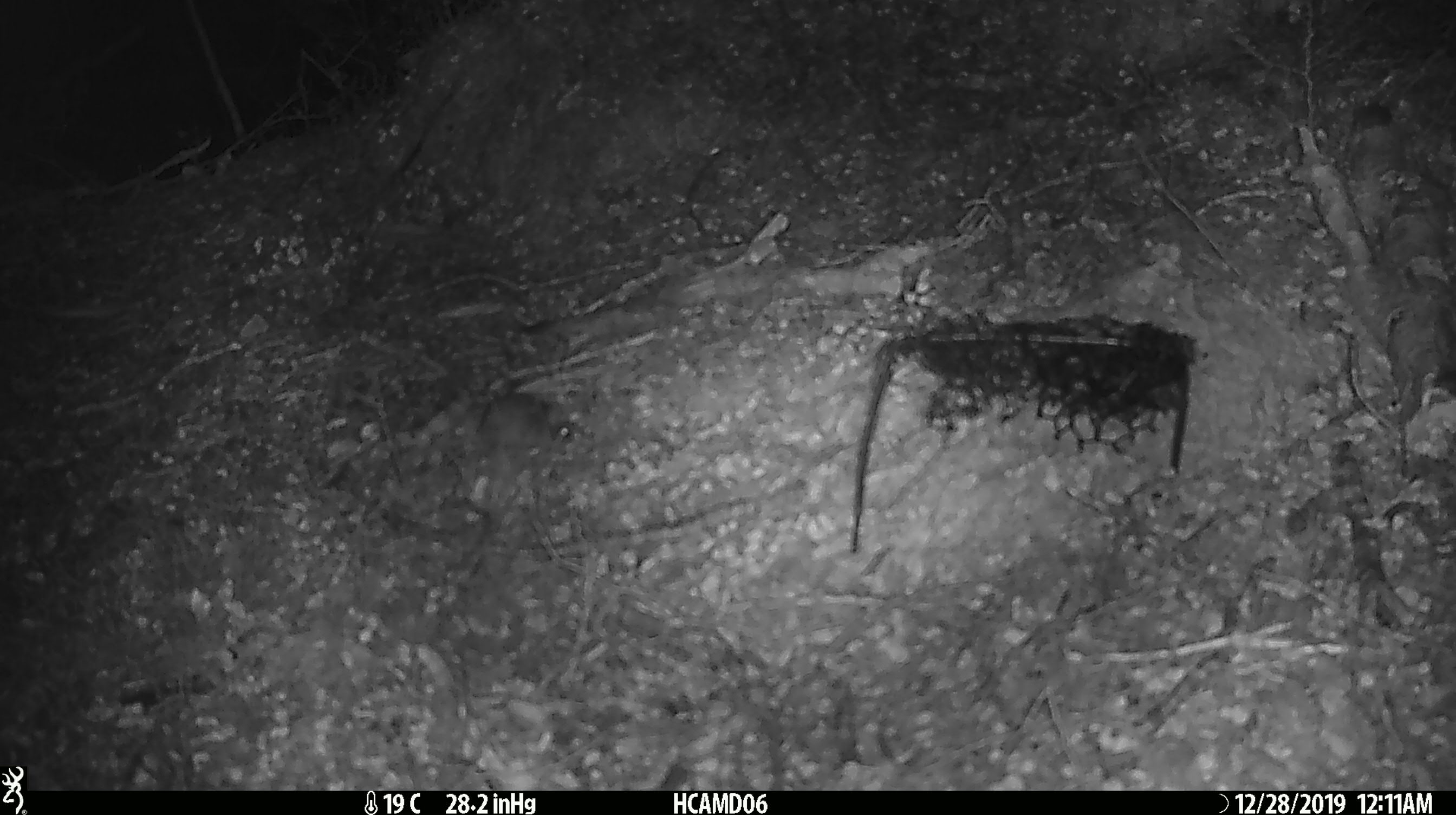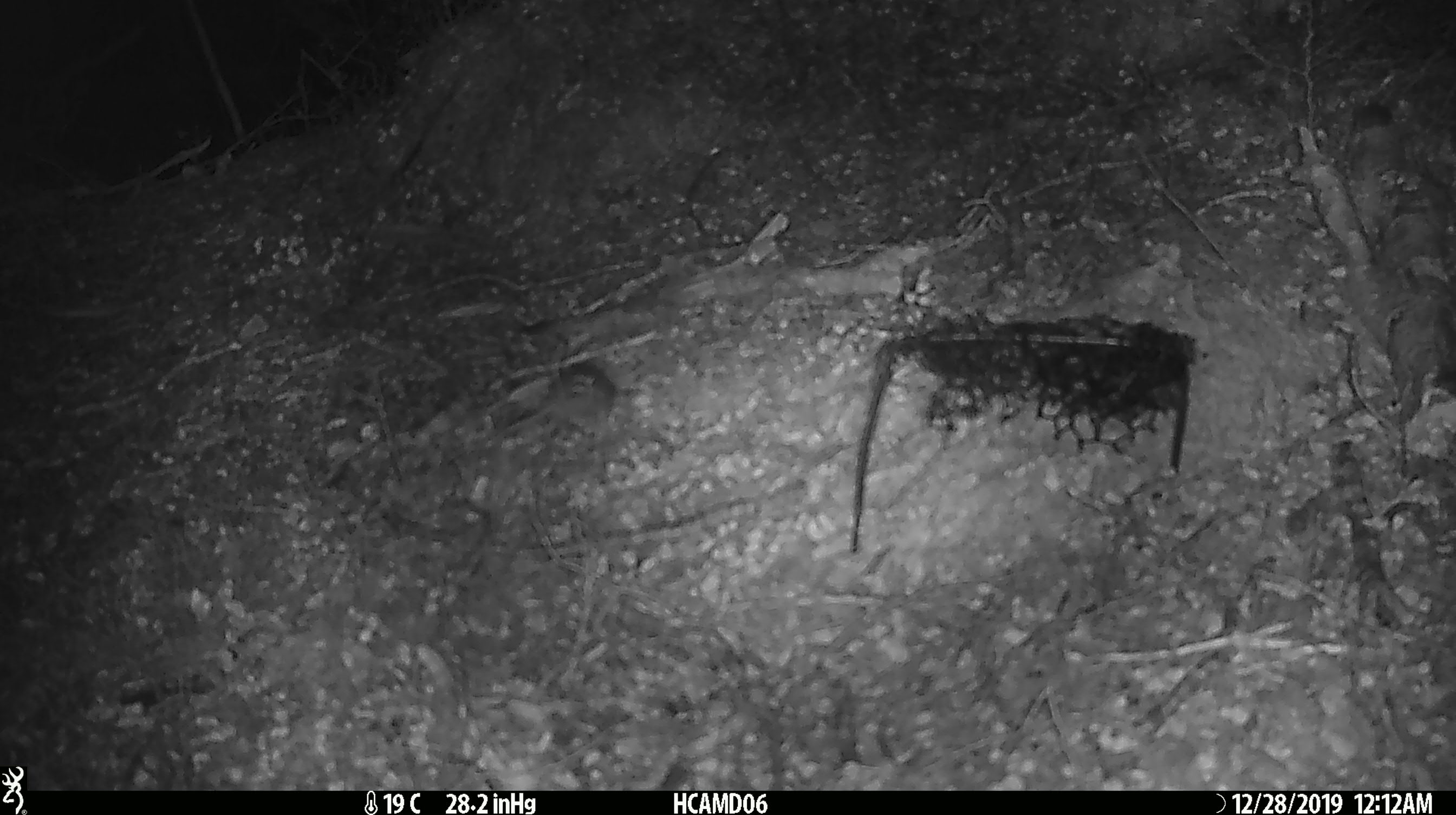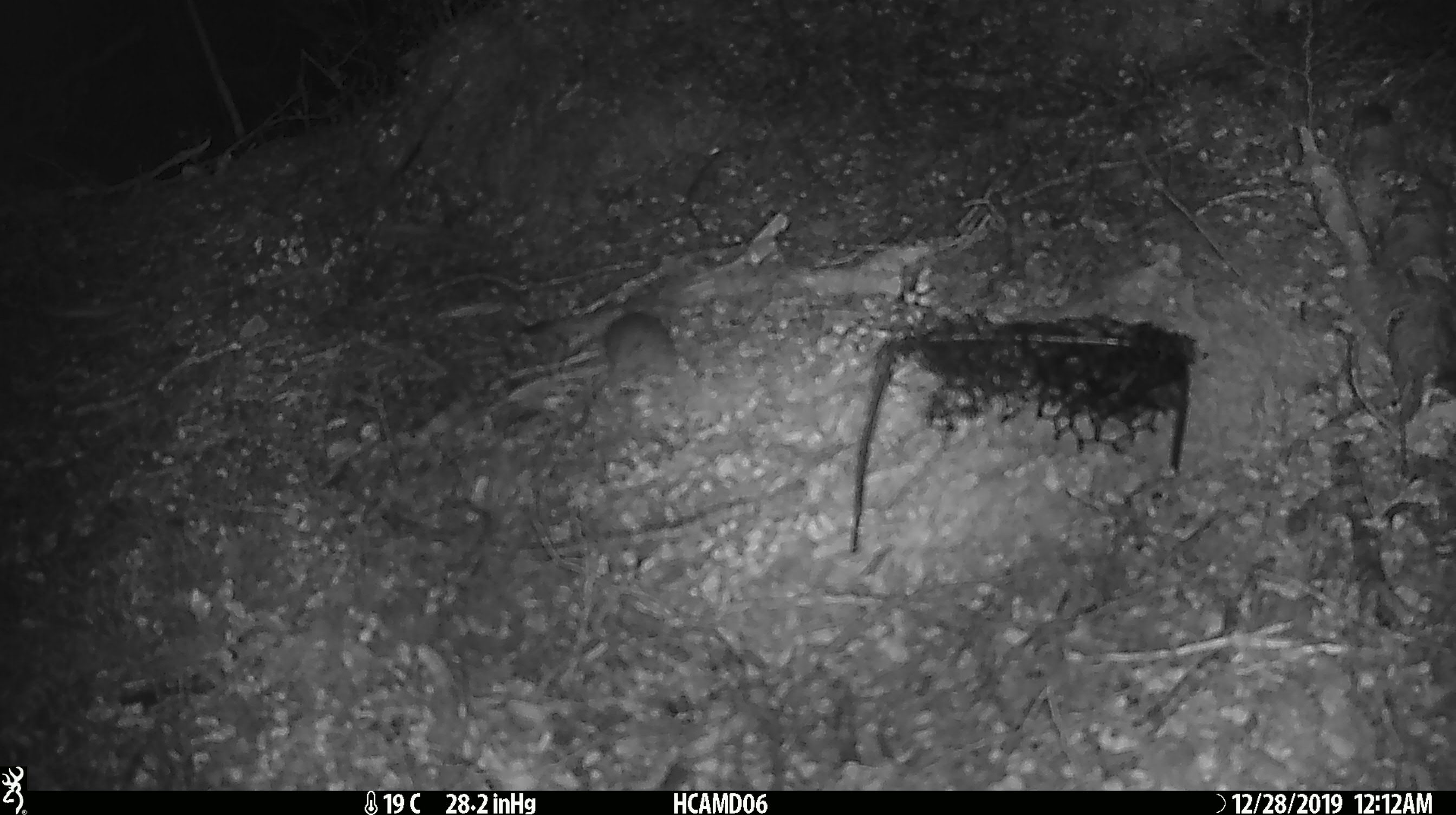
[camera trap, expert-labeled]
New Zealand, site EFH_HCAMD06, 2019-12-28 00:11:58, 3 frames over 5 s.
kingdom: Animalia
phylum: Chordata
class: Mammalia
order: Rodentia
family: Muridae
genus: Mus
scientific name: Mus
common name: mouse